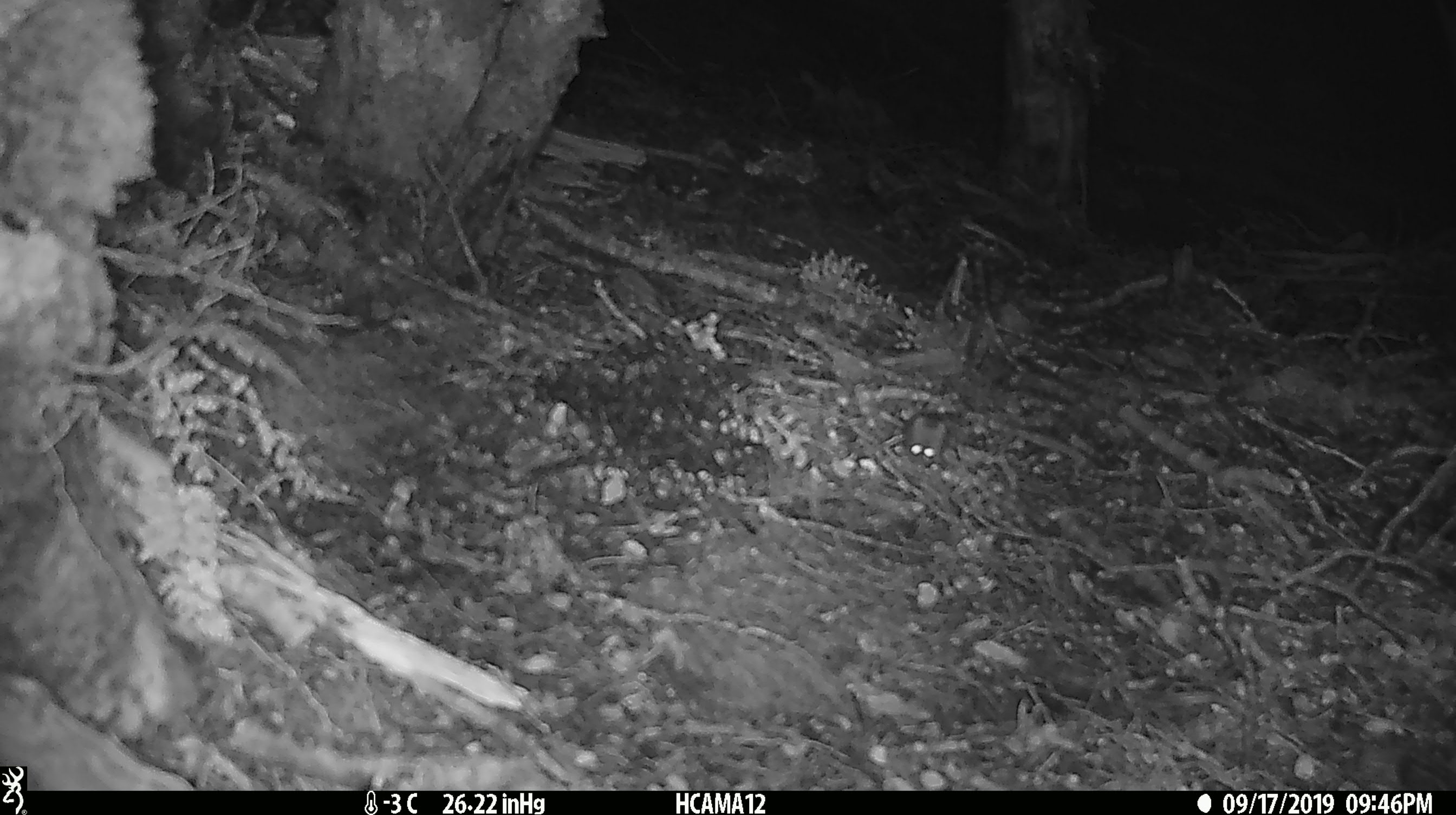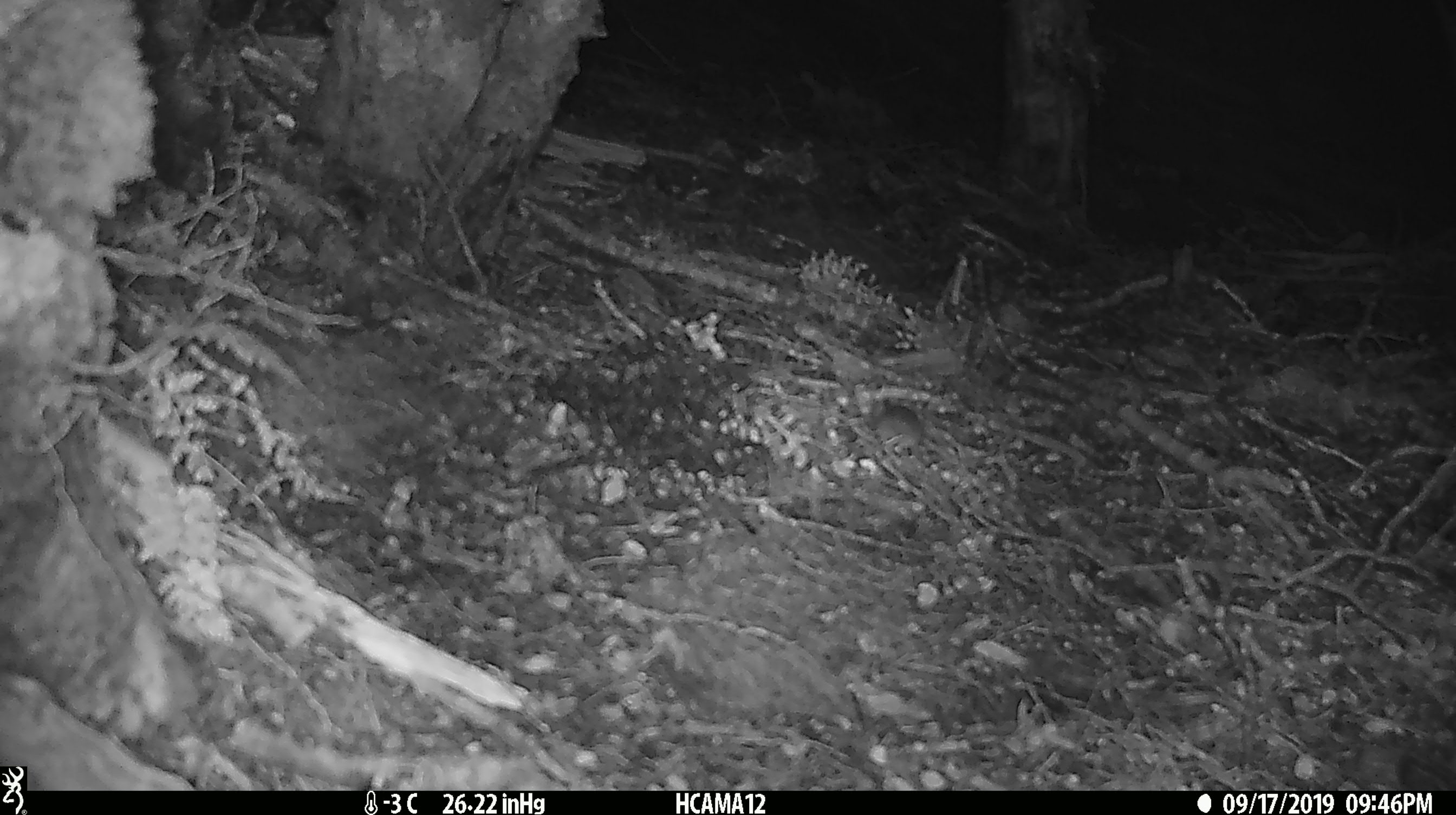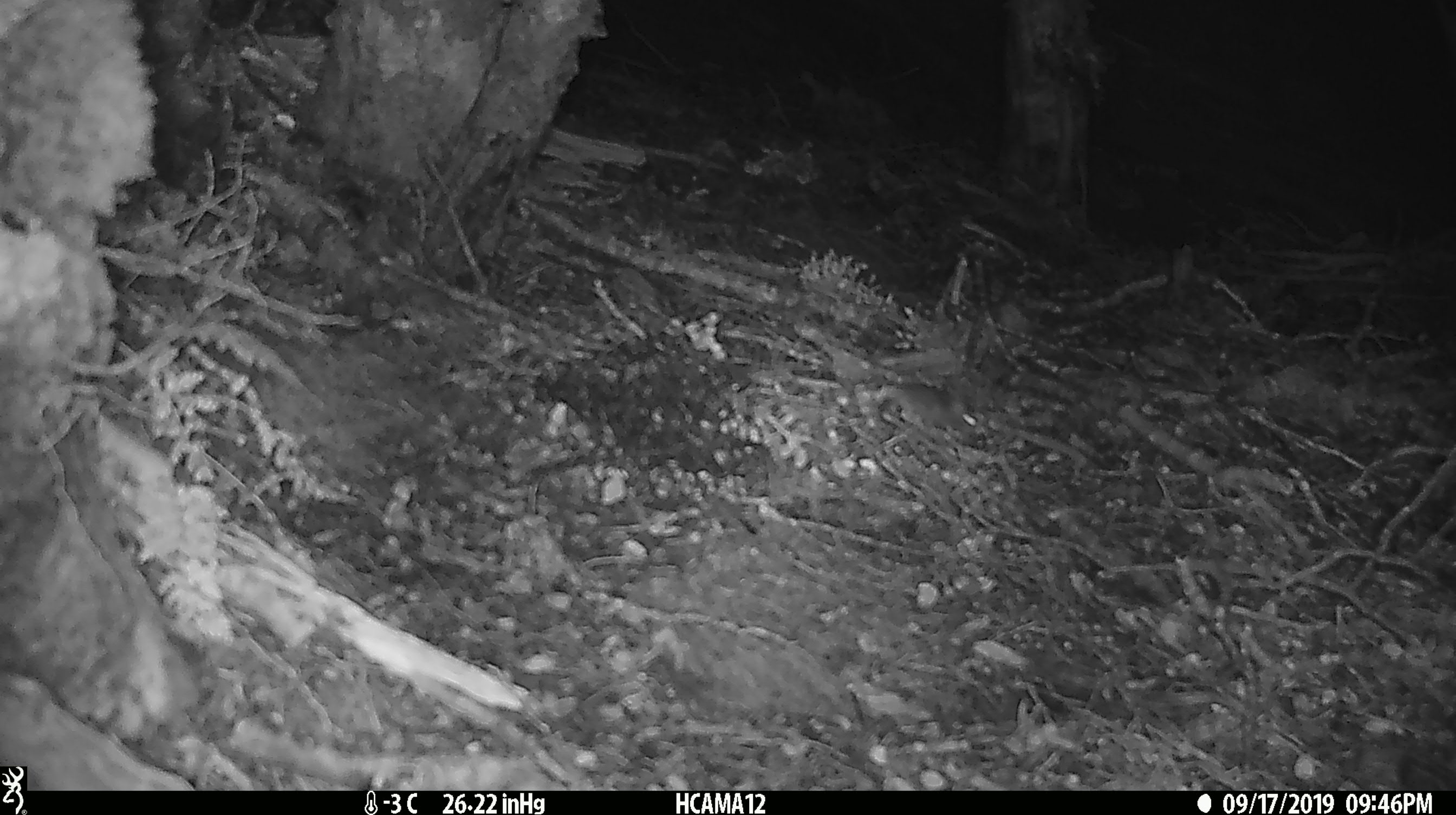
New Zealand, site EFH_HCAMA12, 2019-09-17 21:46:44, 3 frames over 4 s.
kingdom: Animalia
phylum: Chordata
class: Mammalia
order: Rodentia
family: Muridae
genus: Mus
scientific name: Mus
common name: mouse